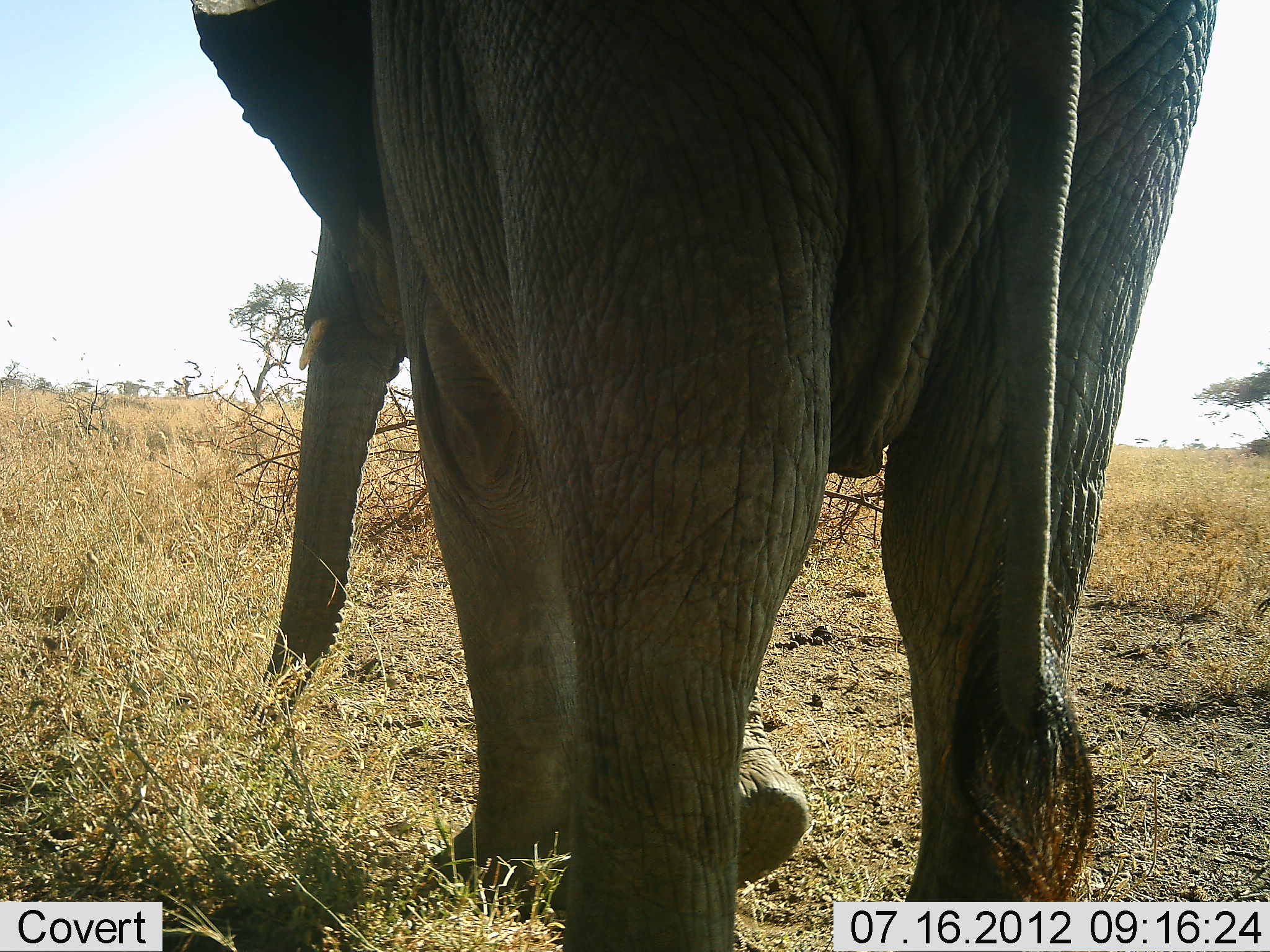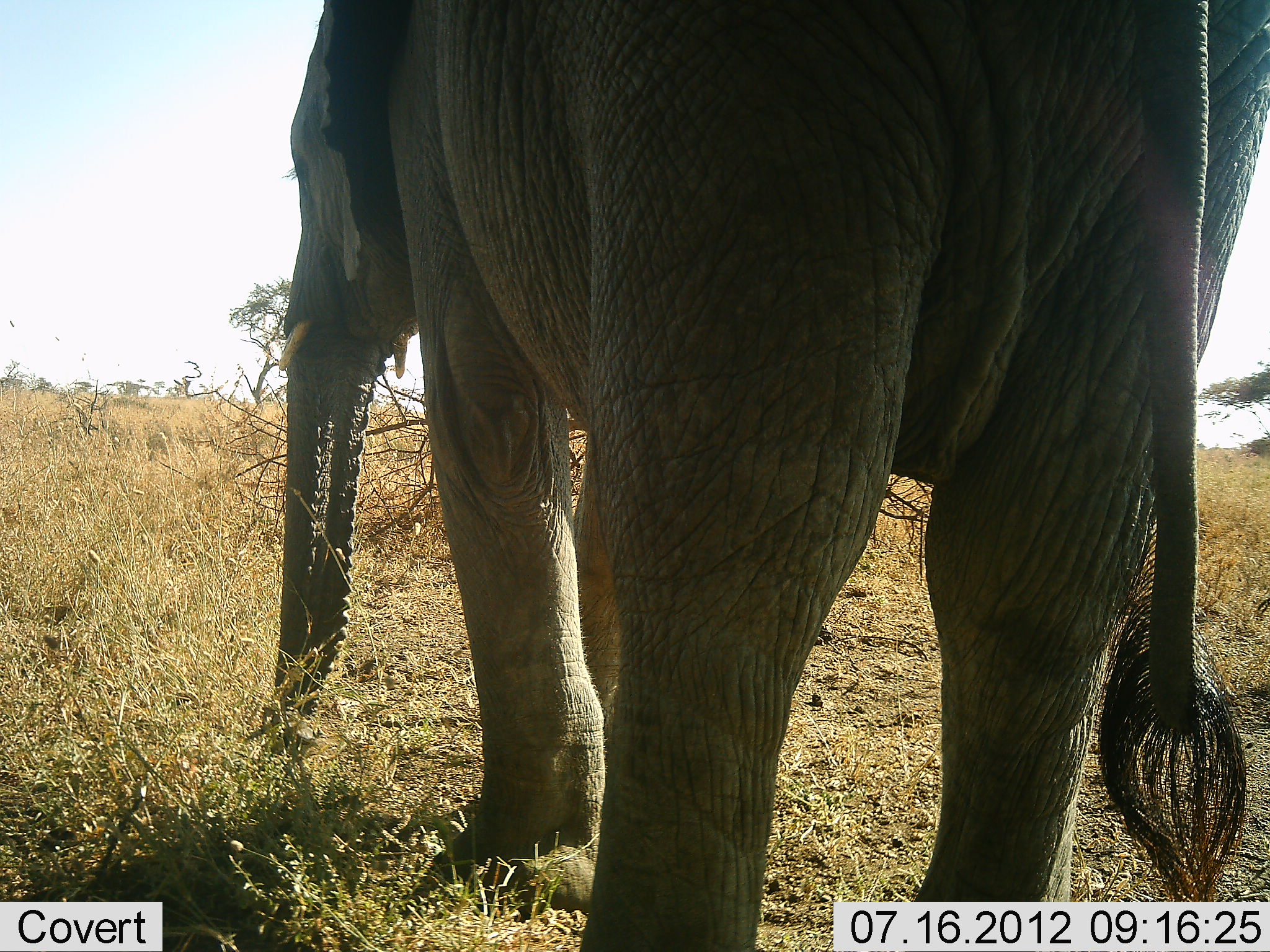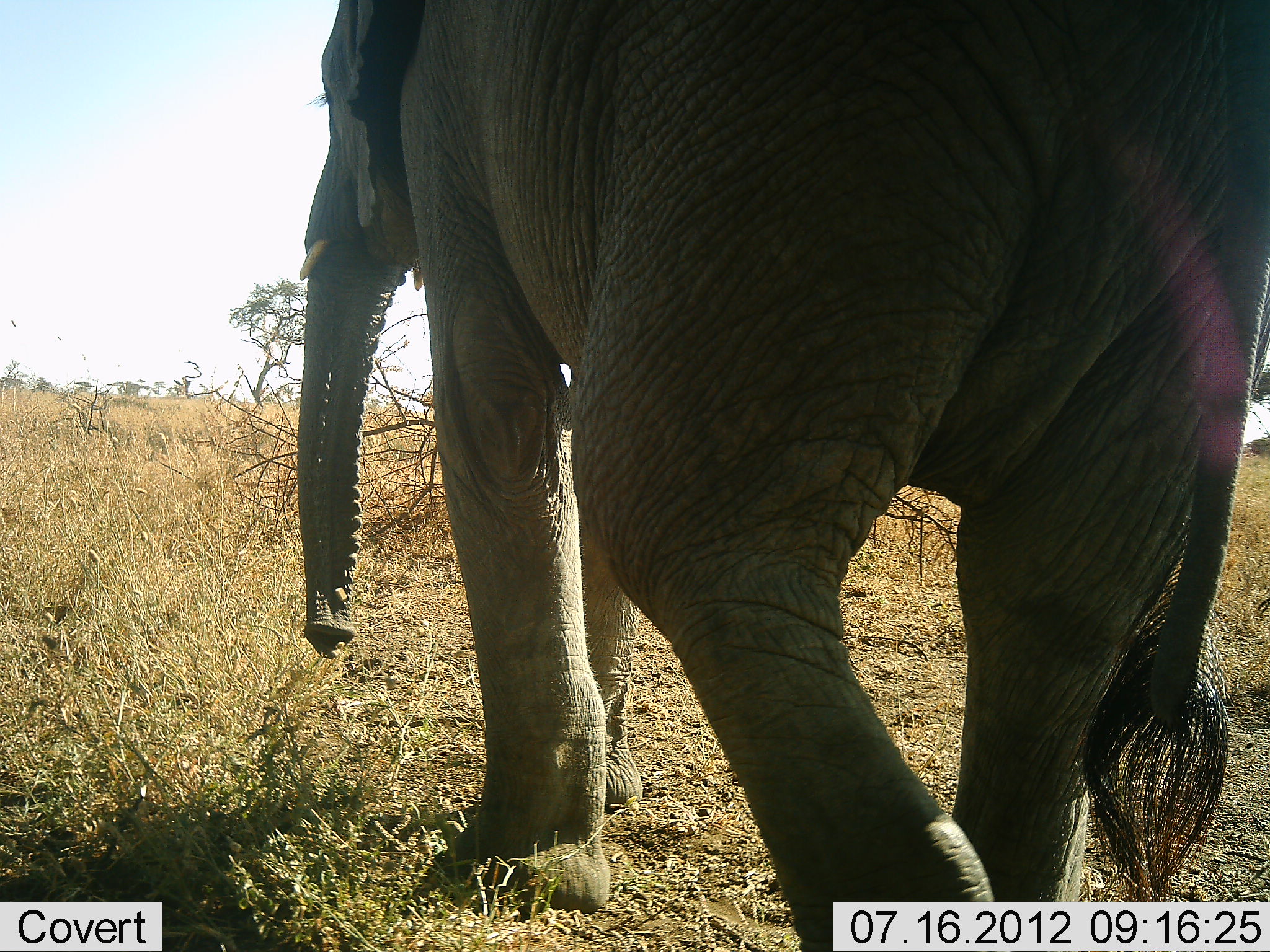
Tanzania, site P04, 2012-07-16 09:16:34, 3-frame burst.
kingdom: Animalia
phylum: Chordata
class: Mammalia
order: Proboscidea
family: Elephantidae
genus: Loxodonta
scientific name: Loxodonta africana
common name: african bush elephant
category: elephant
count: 1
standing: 50%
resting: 0%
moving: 60%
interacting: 0%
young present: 0%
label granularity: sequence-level